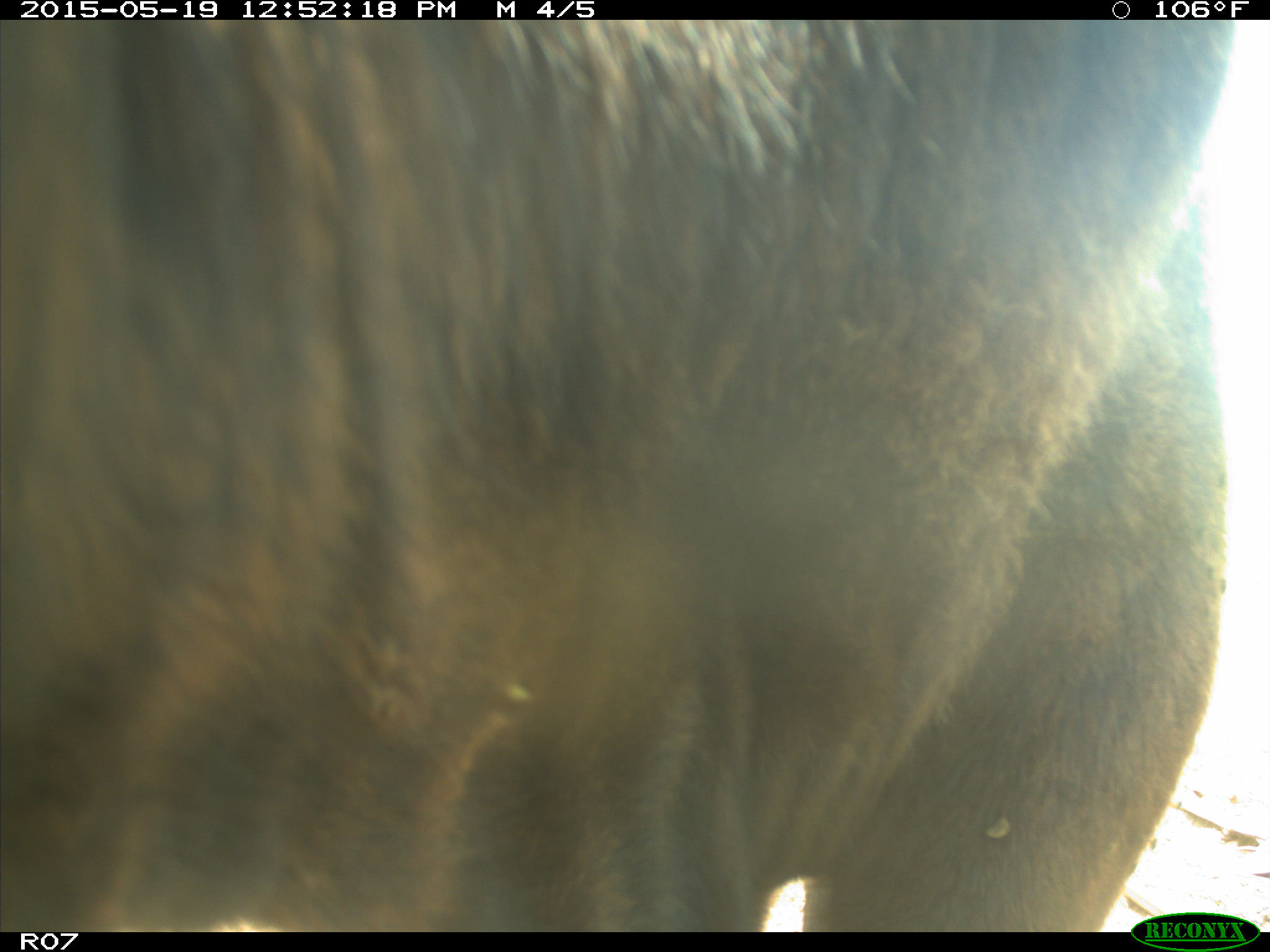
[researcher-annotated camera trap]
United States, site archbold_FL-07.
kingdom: Animalia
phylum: Chordata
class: Mammalia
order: Artiodactyla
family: Bovidae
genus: Bos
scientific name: Bos taurus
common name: domestic cow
Bos taurus (domestic cow).